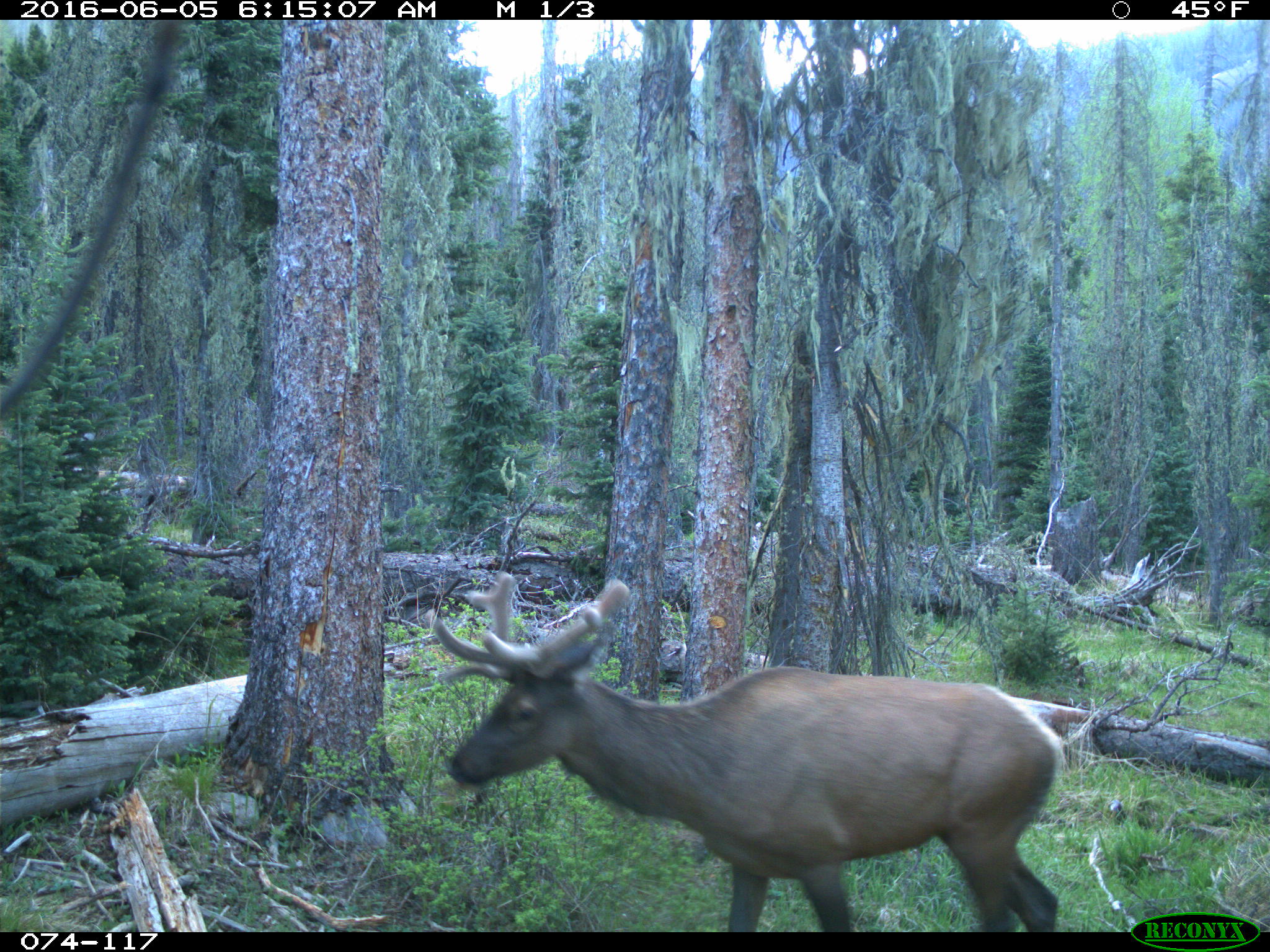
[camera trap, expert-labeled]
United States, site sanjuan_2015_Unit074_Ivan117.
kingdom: Animalia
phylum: Chordata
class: Mammalia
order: Artiodactyla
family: Cervidae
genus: Cervus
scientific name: Cervus elaphus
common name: red deer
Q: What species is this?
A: Cervus elaphus (red deer).